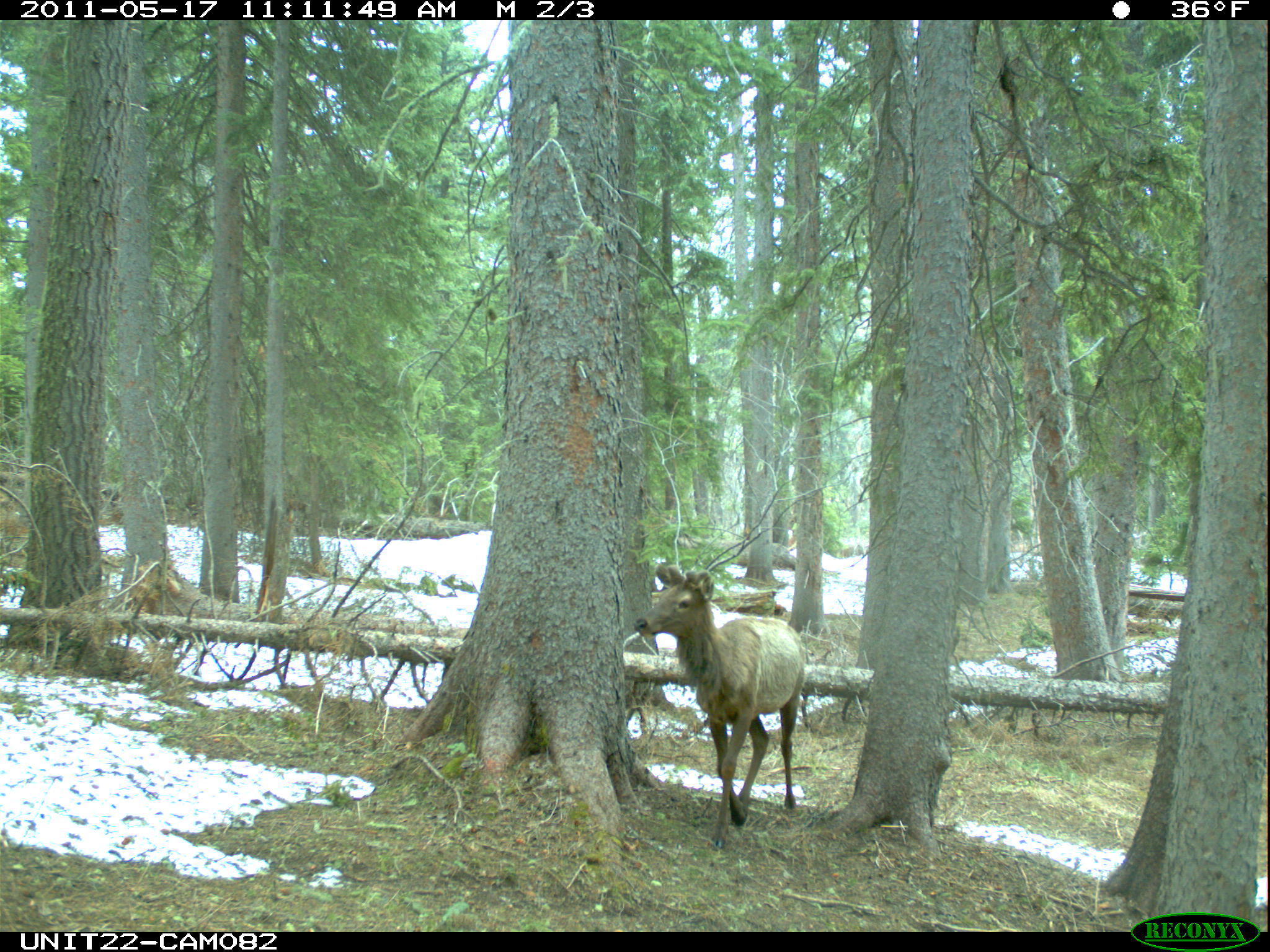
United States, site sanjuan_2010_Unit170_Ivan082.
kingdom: Animalia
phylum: Chordata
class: Mammalia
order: Artiodactyla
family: Cervidae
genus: Cervus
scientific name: Cervus elaphus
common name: red deer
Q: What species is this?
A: Cervus elaphus (red deer).